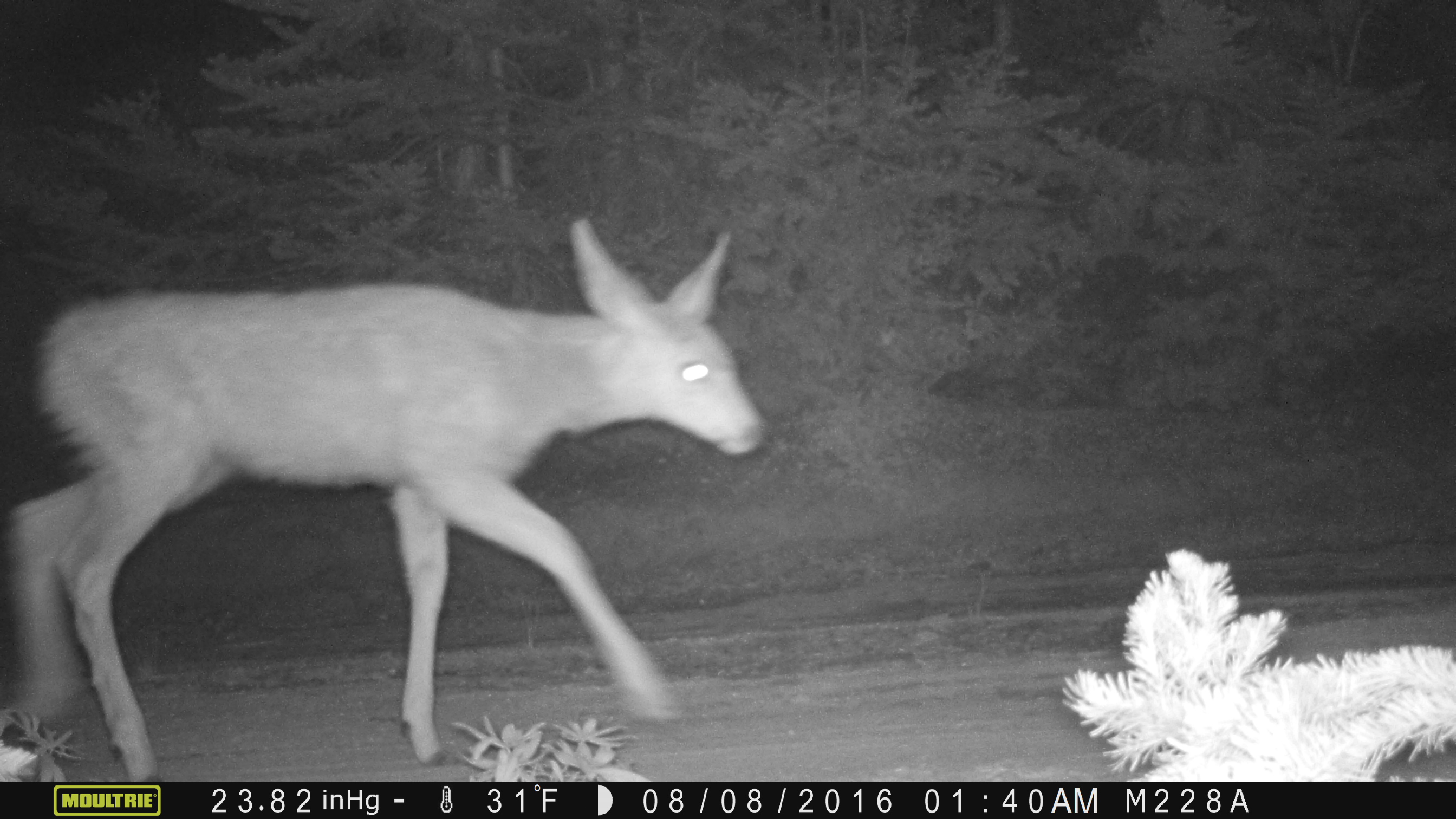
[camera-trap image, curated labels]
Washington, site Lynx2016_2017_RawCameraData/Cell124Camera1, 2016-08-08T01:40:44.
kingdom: Animalia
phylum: Chordata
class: Mammalia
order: Artiodactyla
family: Cervidae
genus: Odocoileus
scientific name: Odocoileus hemionus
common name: mule deer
Odocoileus hemionus (mule deer). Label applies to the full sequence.